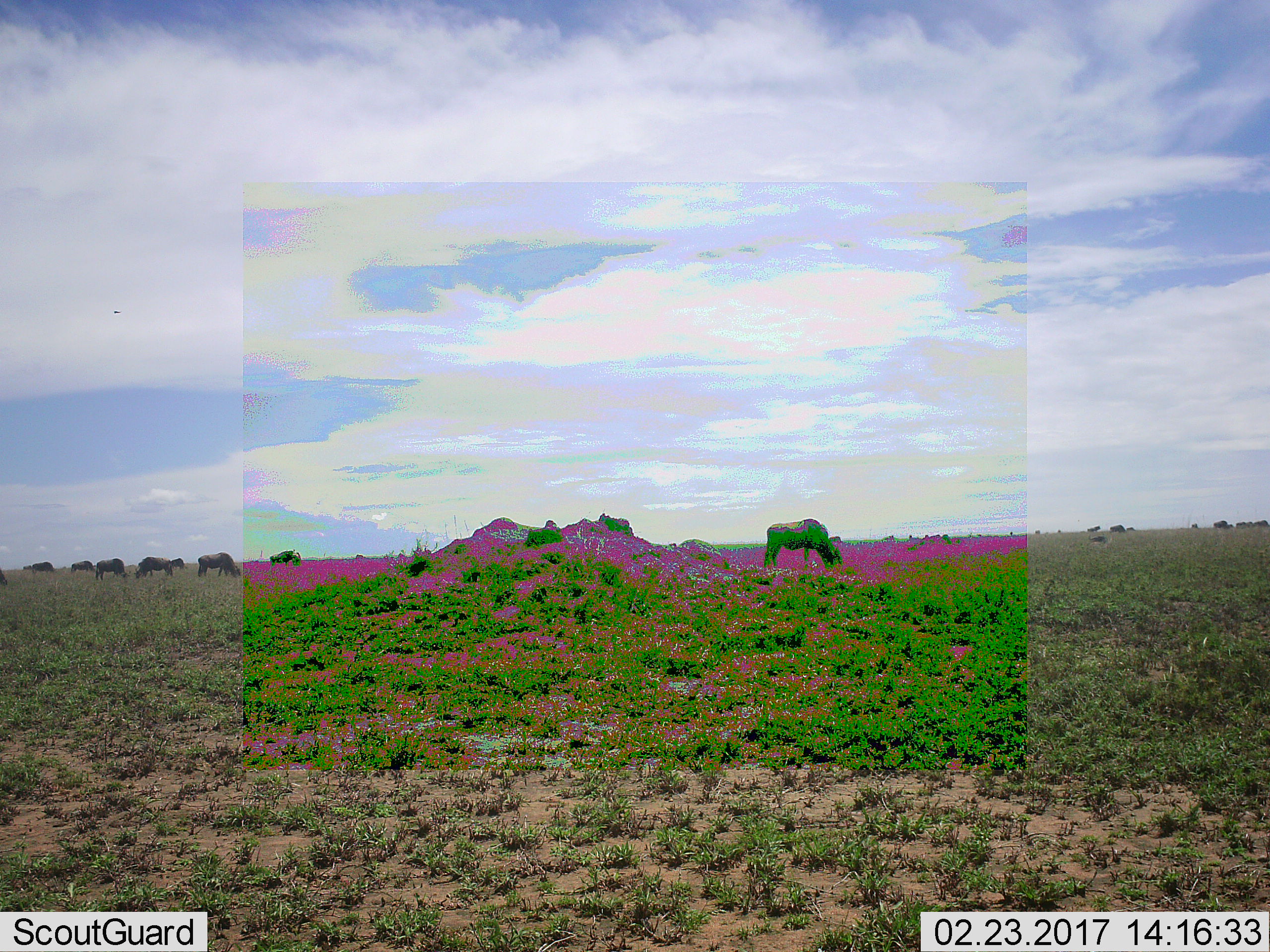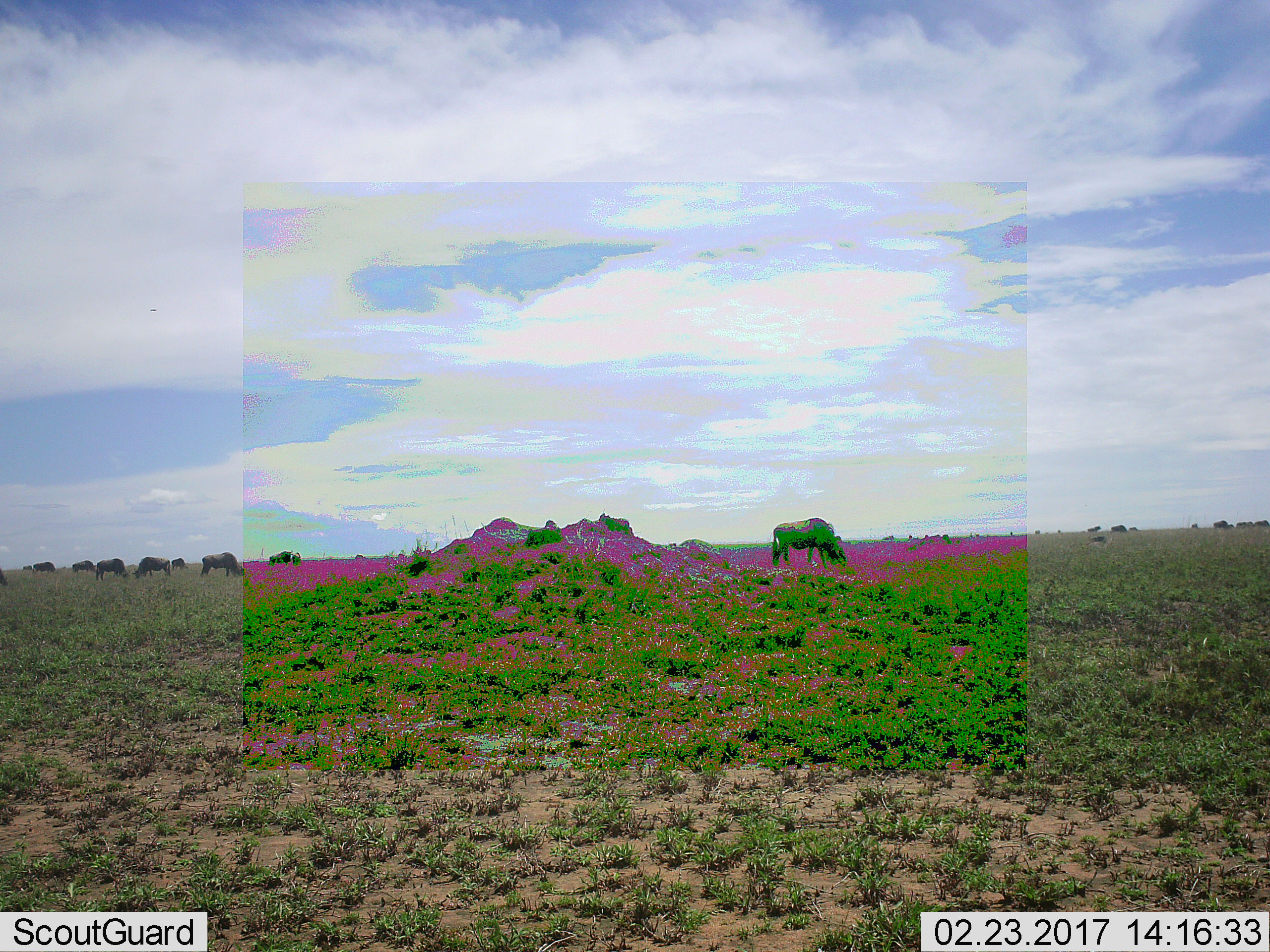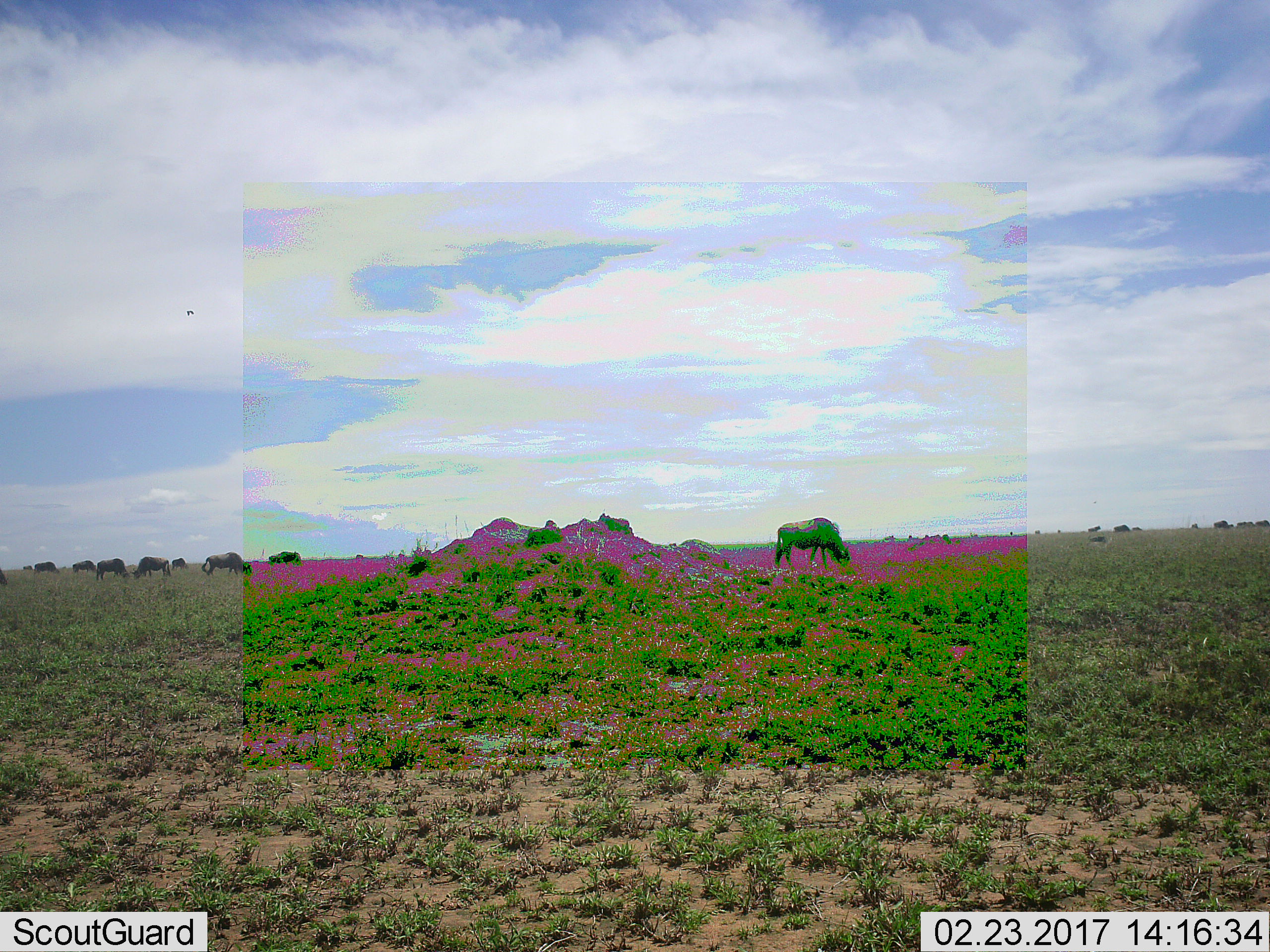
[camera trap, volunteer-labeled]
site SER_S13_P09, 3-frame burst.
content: unidentified animal